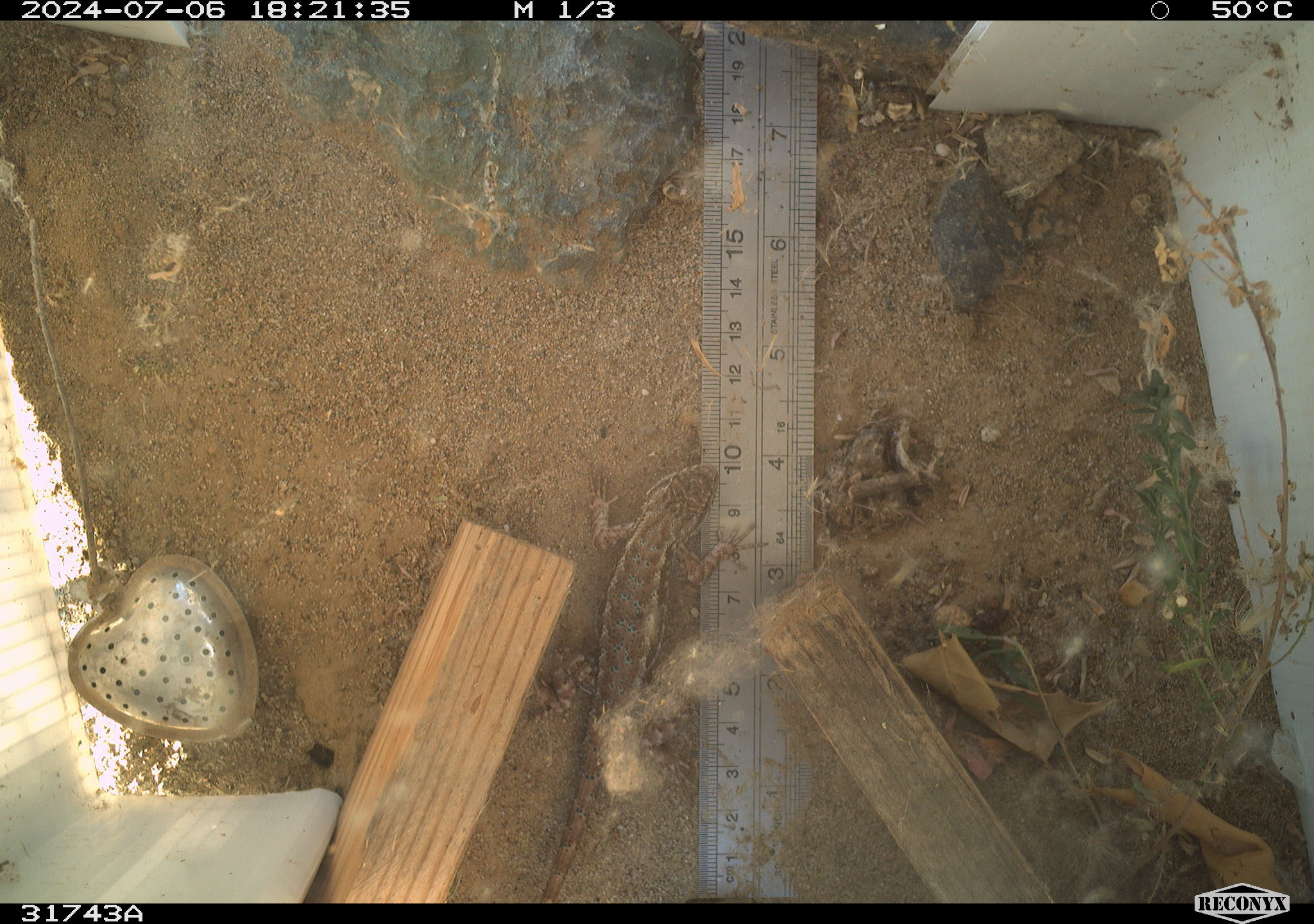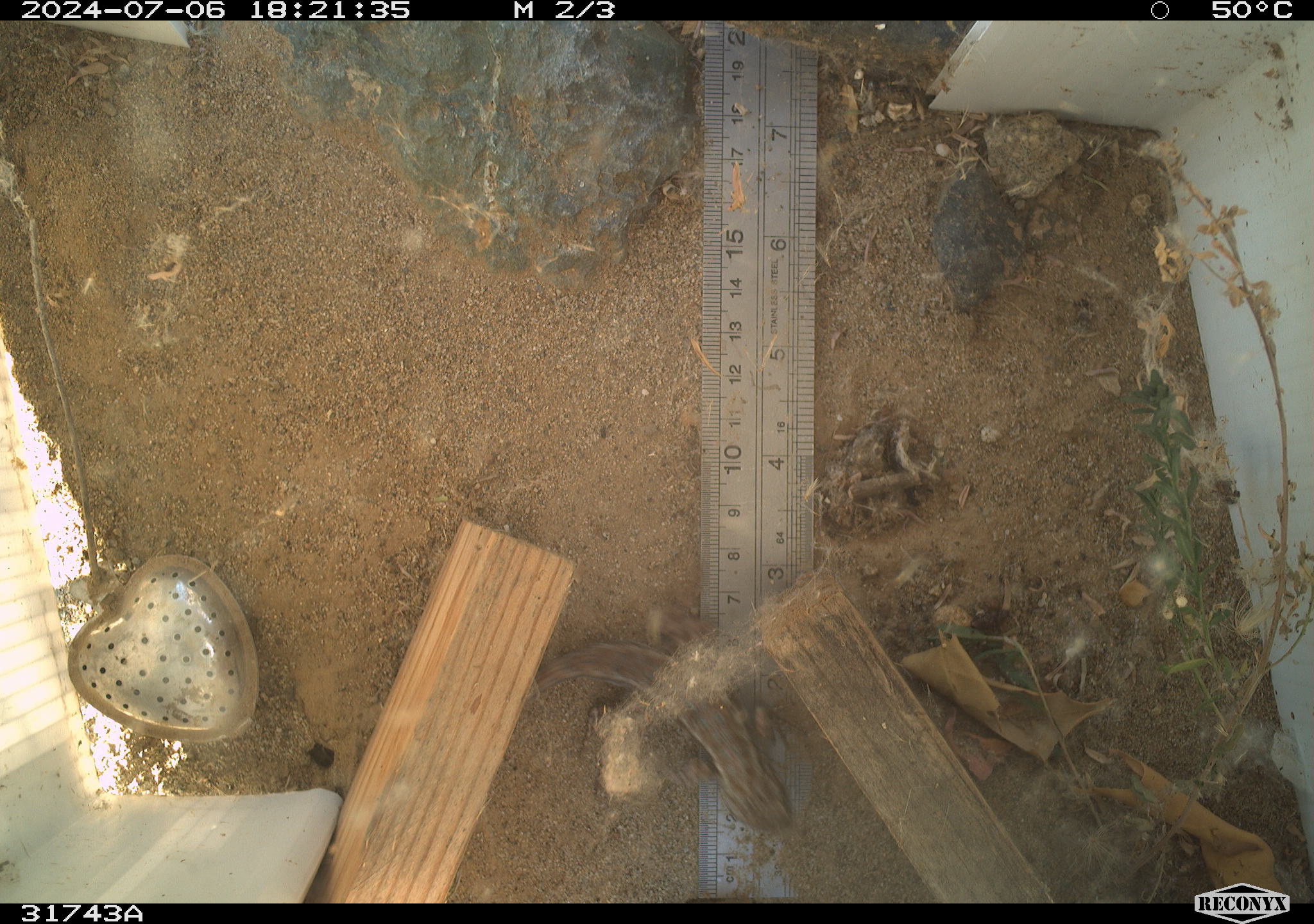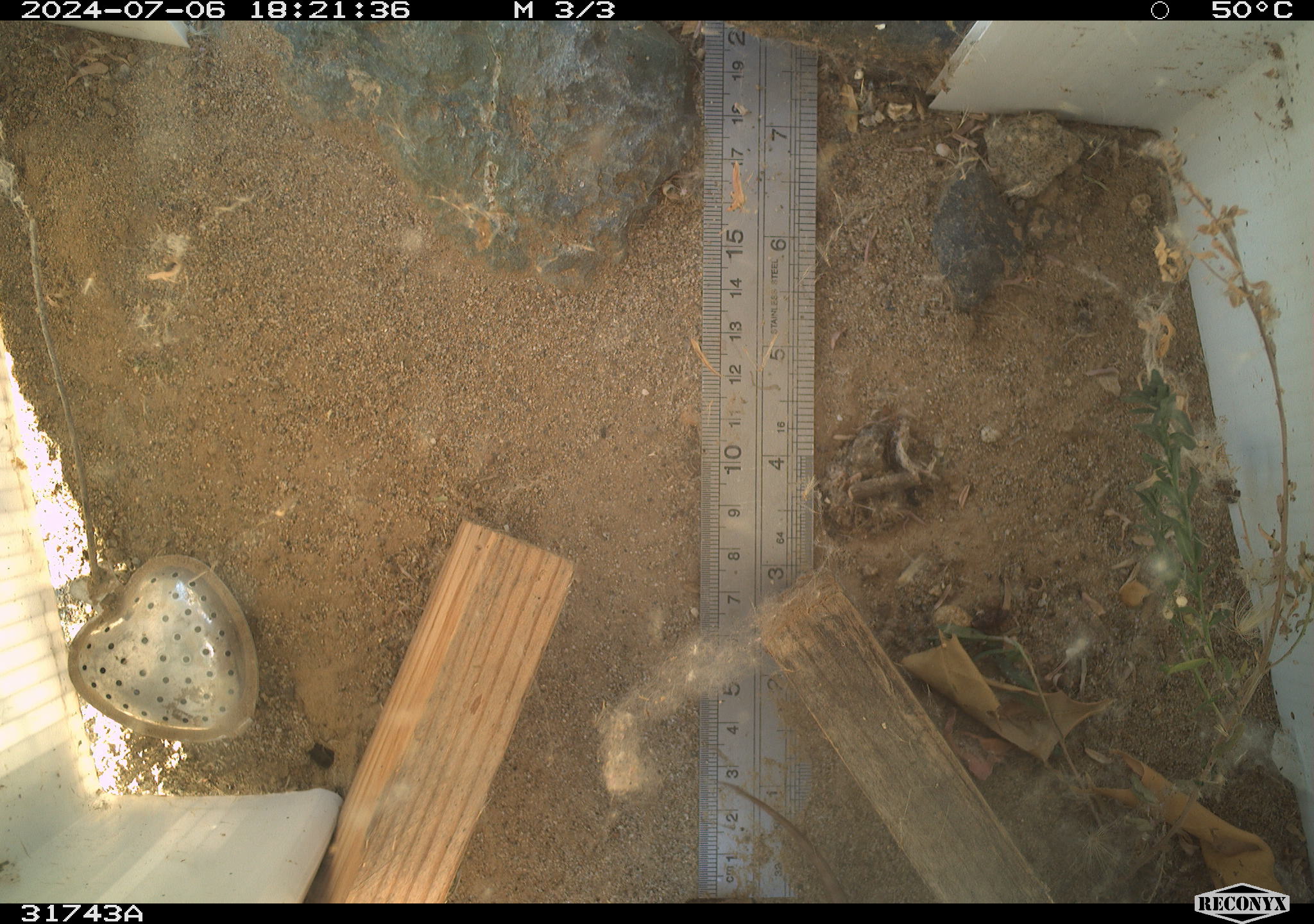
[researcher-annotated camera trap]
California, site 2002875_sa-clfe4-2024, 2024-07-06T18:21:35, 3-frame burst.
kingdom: Animalia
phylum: Chordata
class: Reptilia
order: Squamata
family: Phrynosomatidae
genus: Sceloporus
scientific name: Sceloporus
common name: spiny lizards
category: sceloporus species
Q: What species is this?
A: Sceloporus species (spiny lizards) (Sceloporus).